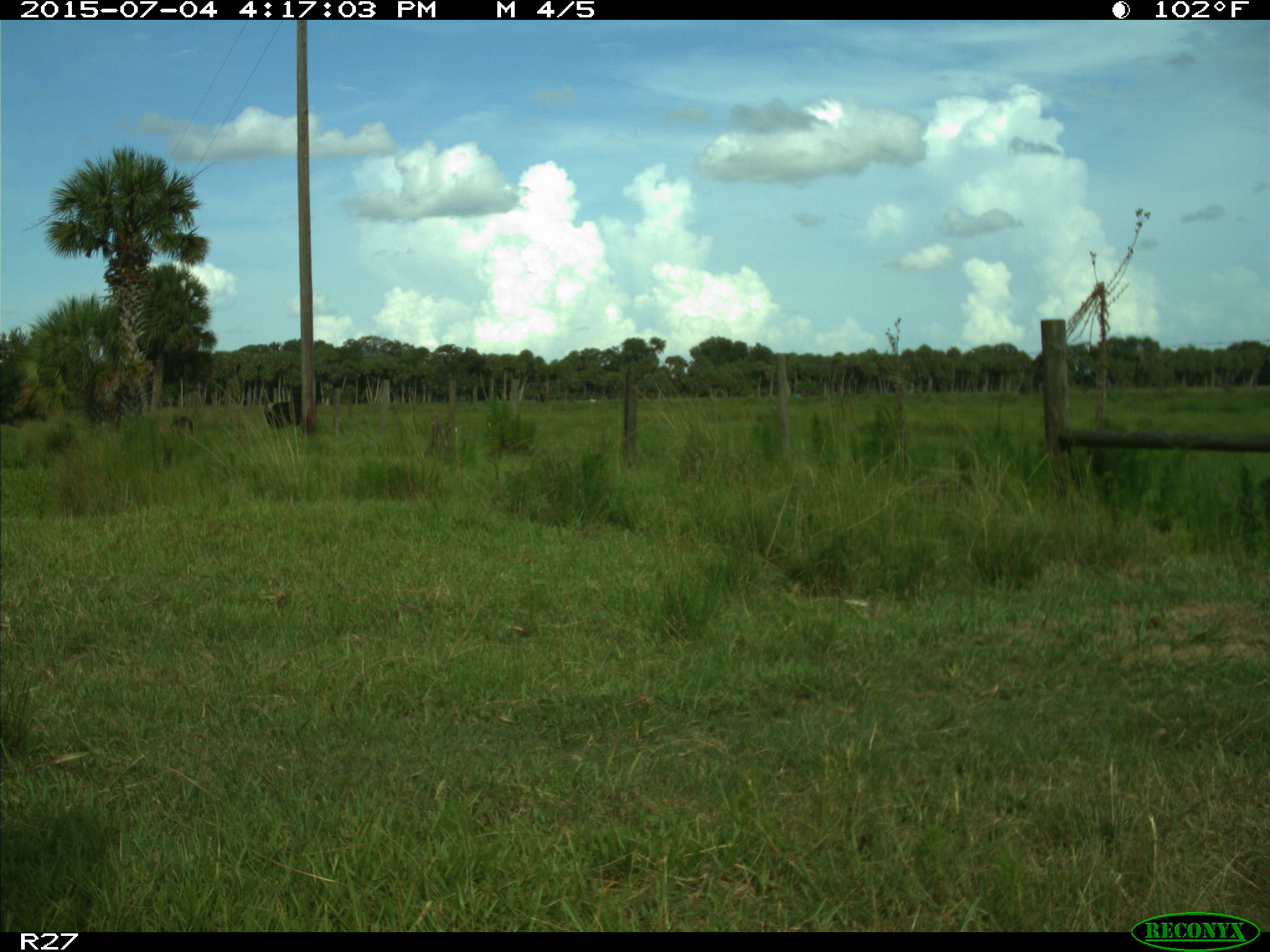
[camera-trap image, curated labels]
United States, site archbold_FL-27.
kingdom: Animalia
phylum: Chordata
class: Mammalia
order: Artiodactyla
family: Bovidae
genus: Bos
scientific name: Bos taurus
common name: domestic cow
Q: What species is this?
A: Bos taurus (domestic cow).